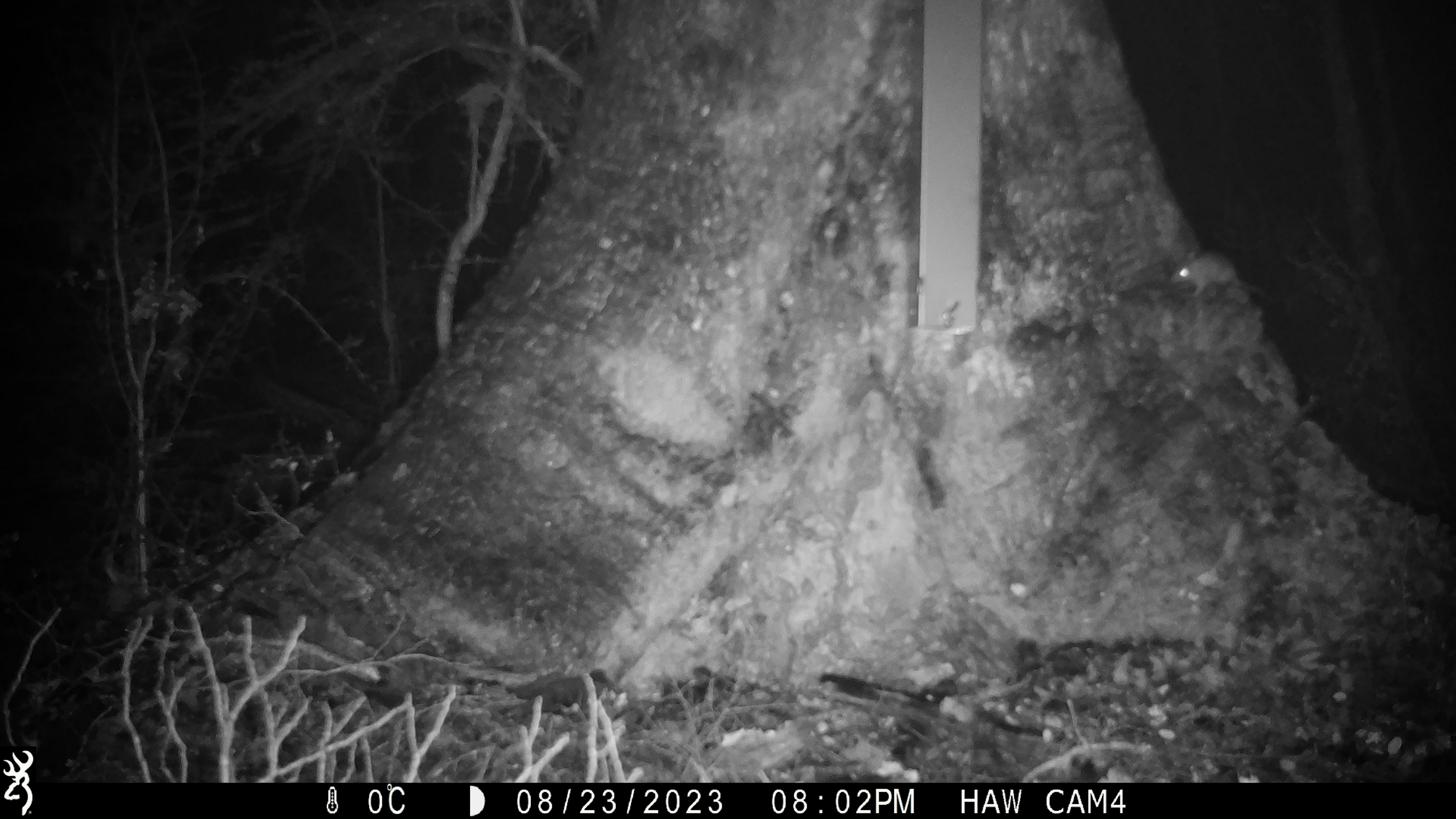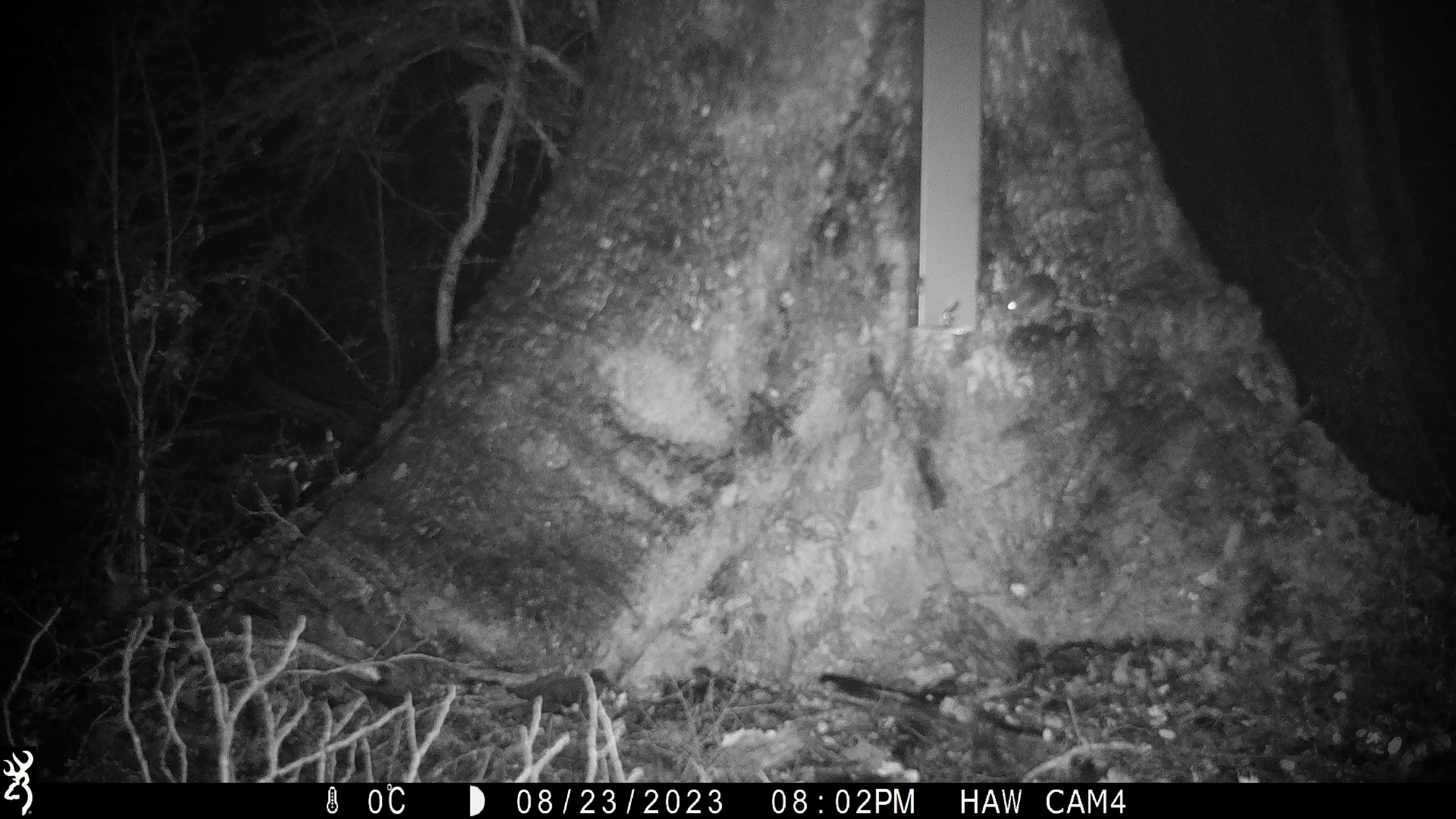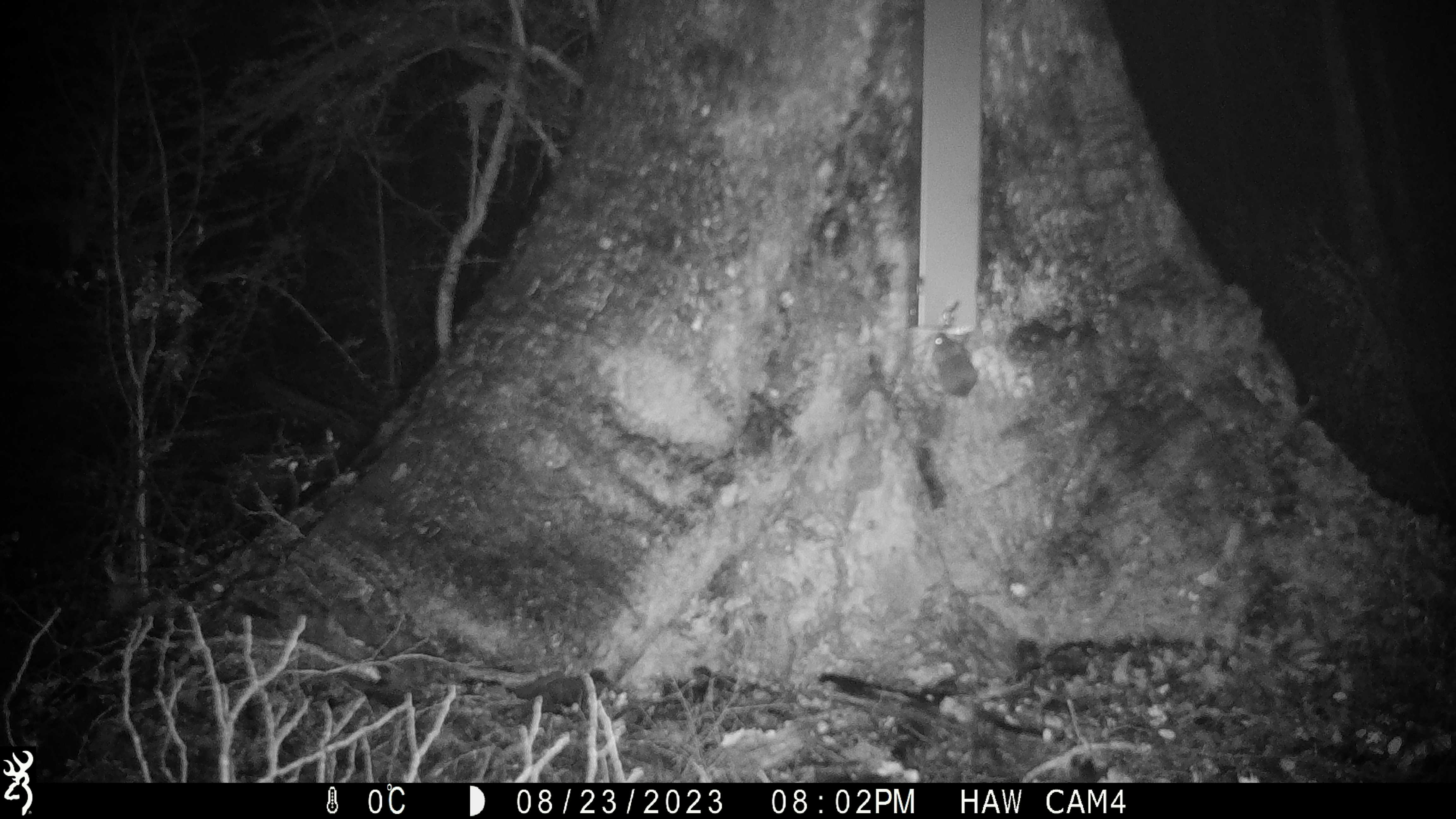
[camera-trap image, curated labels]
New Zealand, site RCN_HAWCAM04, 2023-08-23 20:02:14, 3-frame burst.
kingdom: Animalia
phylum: Chordata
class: Mammalia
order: Rodentia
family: Muridae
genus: Mus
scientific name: Mus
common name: mouse